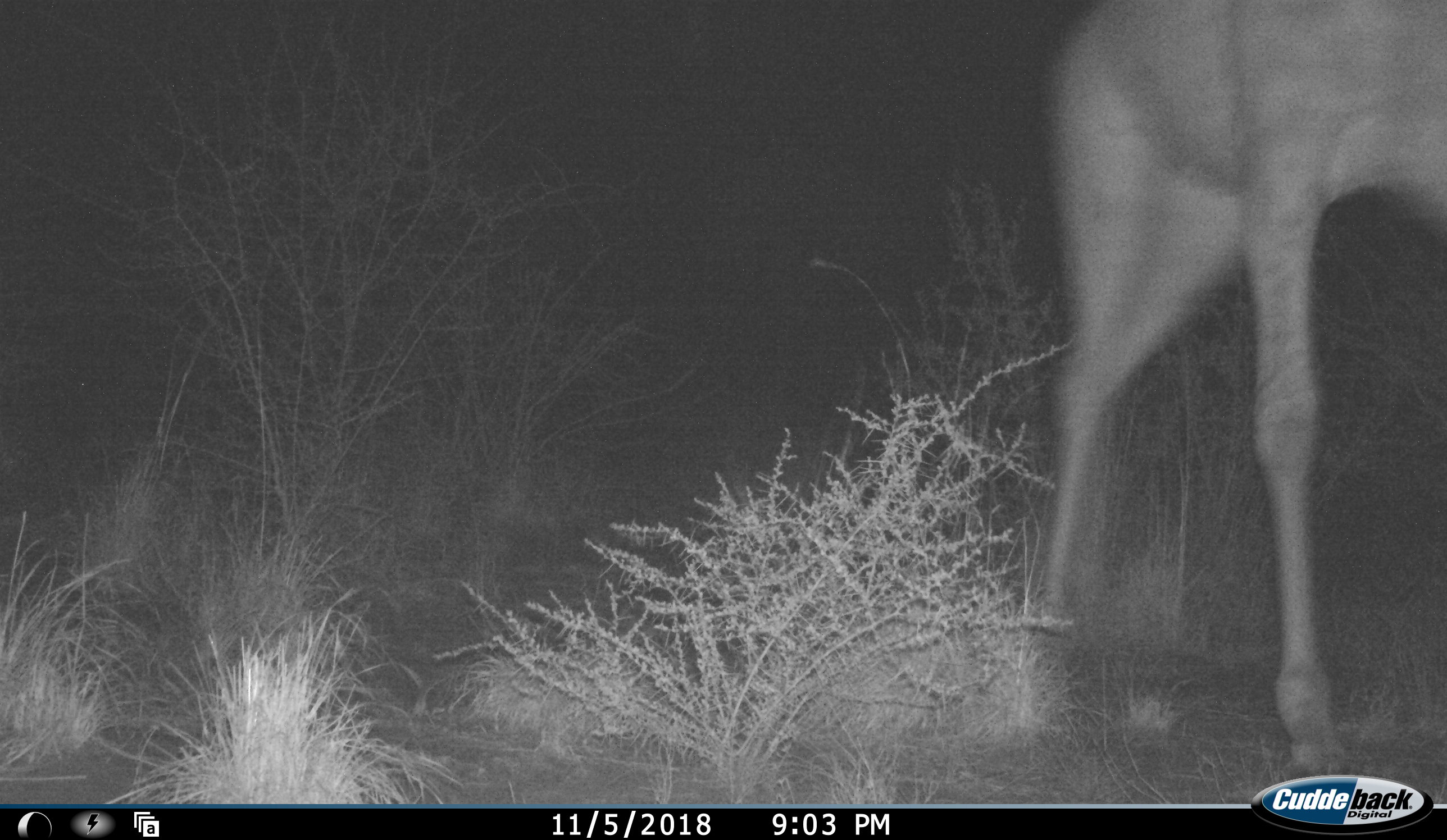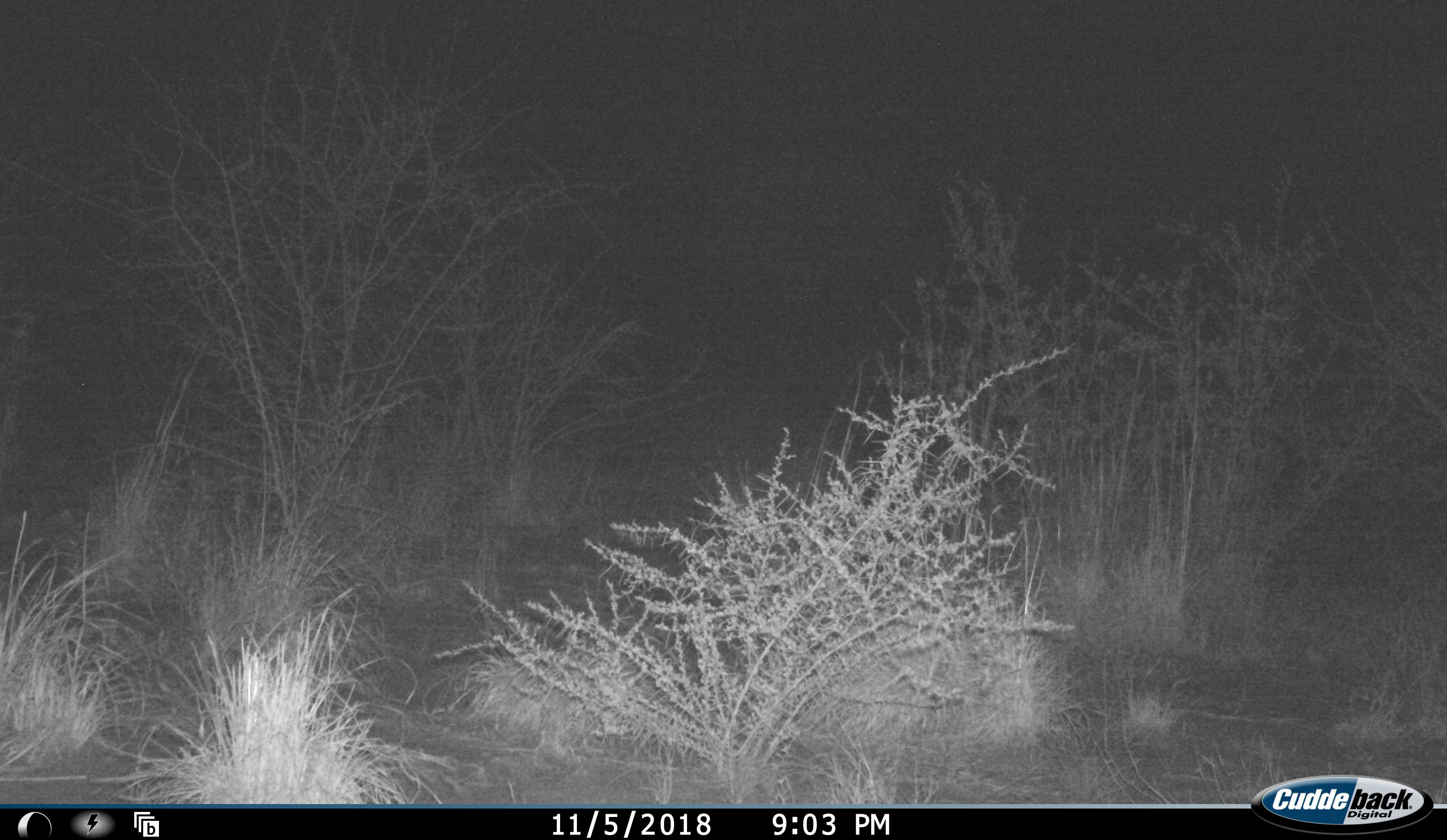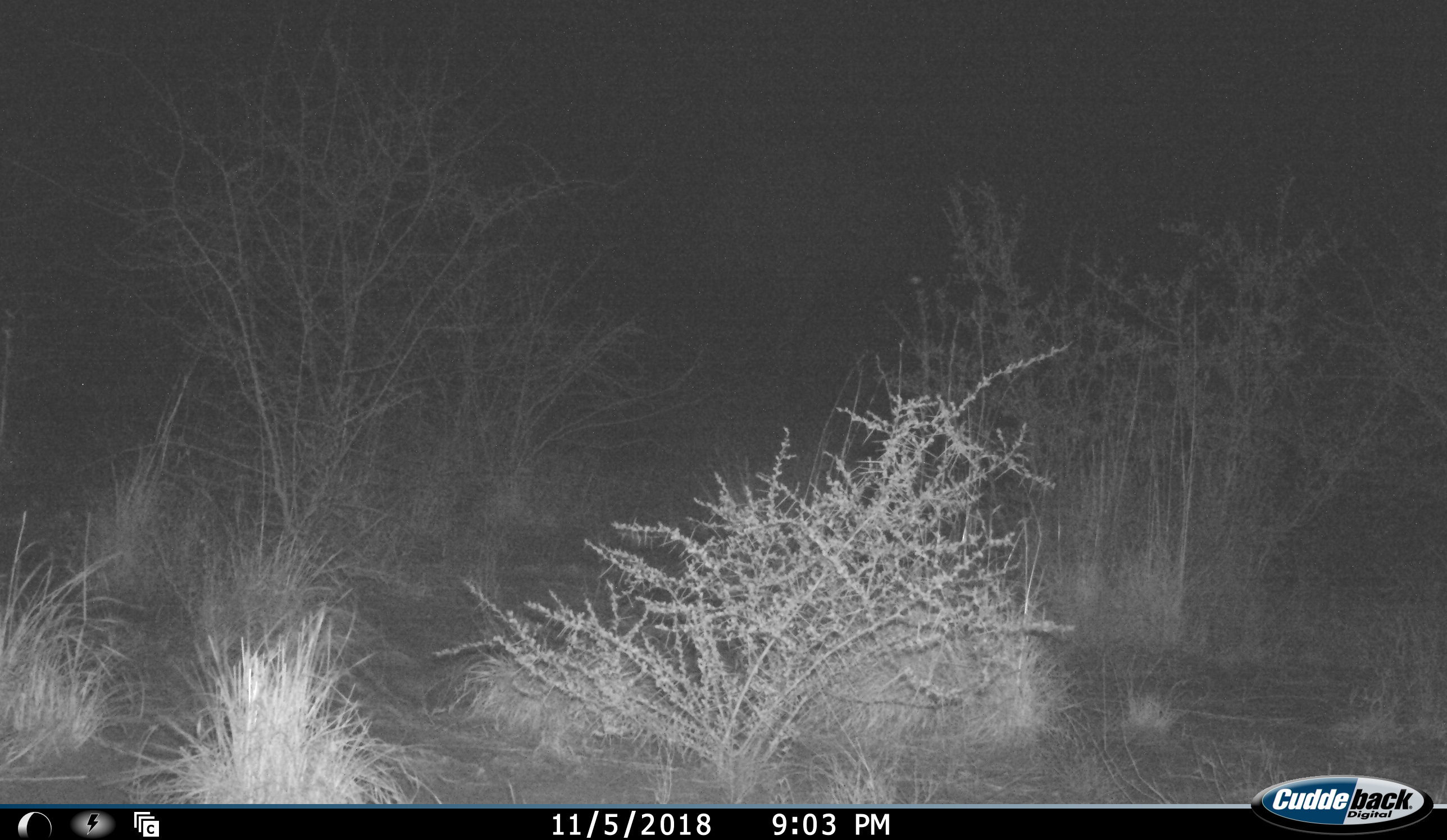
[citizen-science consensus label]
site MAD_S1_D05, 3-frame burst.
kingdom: Animalia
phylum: Chordata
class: Mammalia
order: Artiodactyla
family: Giraffidae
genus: Giraffa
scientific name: Giraffa camelopardalis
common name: giraffe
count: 1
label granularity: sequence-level